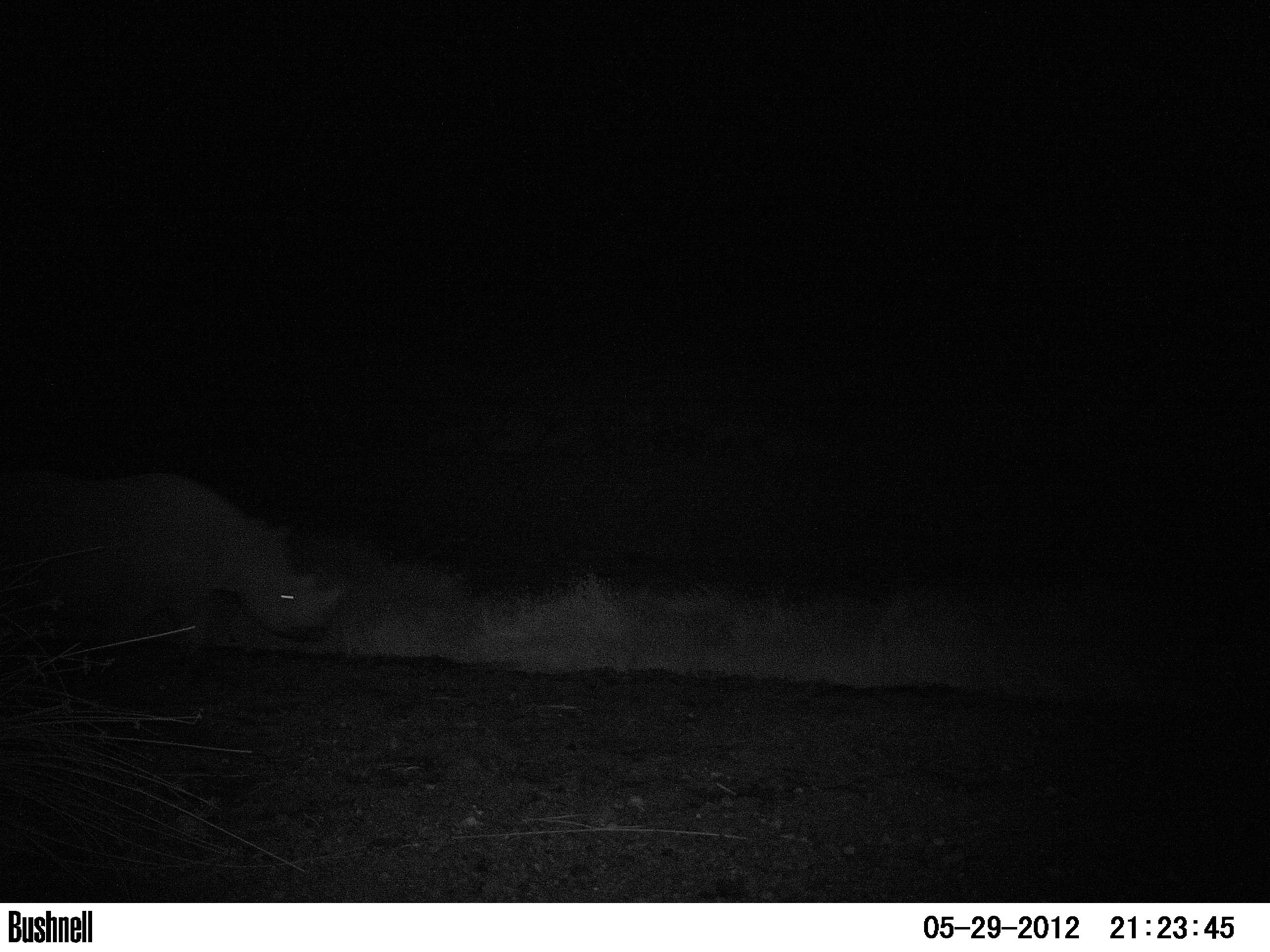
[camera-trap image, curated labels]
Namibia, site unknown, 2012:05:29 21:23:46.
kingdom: Animalia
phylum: Chordata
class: Mammalia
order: Perissodactyla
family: Rhinocerotidae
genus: Diceros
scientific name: Diceros bicornis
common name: black rhinoceros